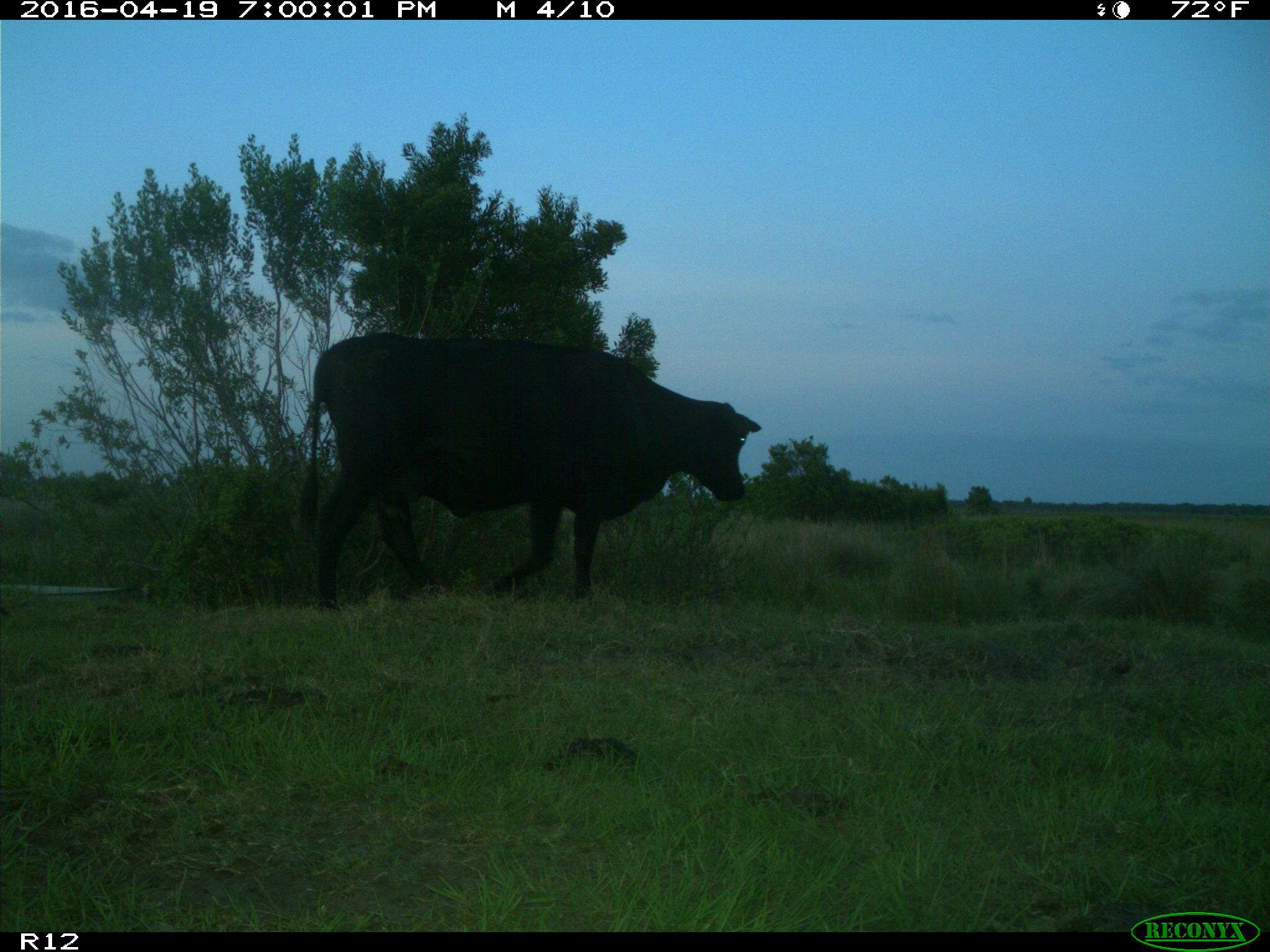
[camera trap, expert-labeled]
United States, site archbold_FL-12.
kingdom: Animalia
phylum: Chordata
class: Mammalia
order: Artiodactyla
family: Bovidae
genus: Bos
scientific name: Bos taurus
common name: domestic cow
Bos taurus (domestic cow).